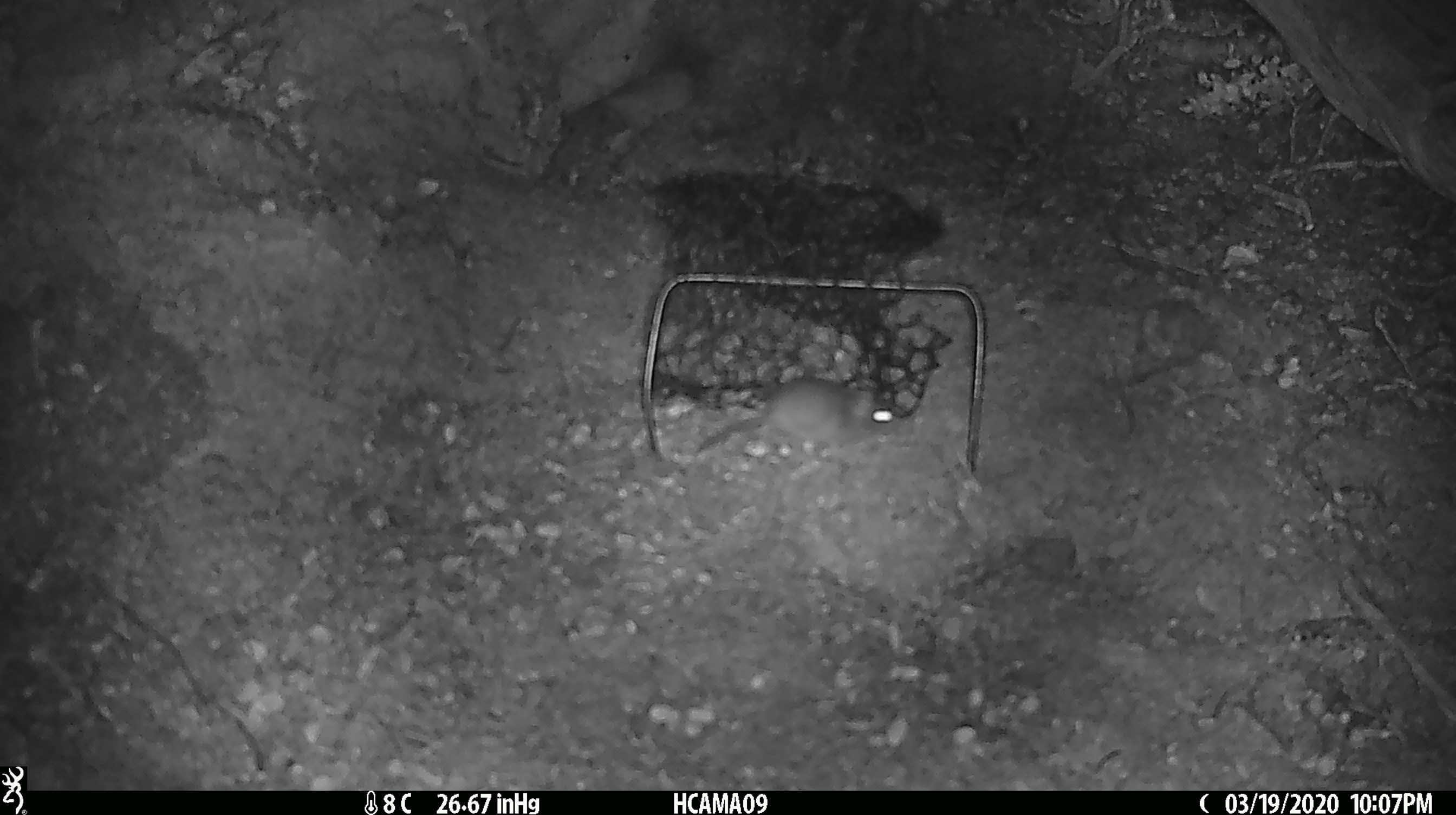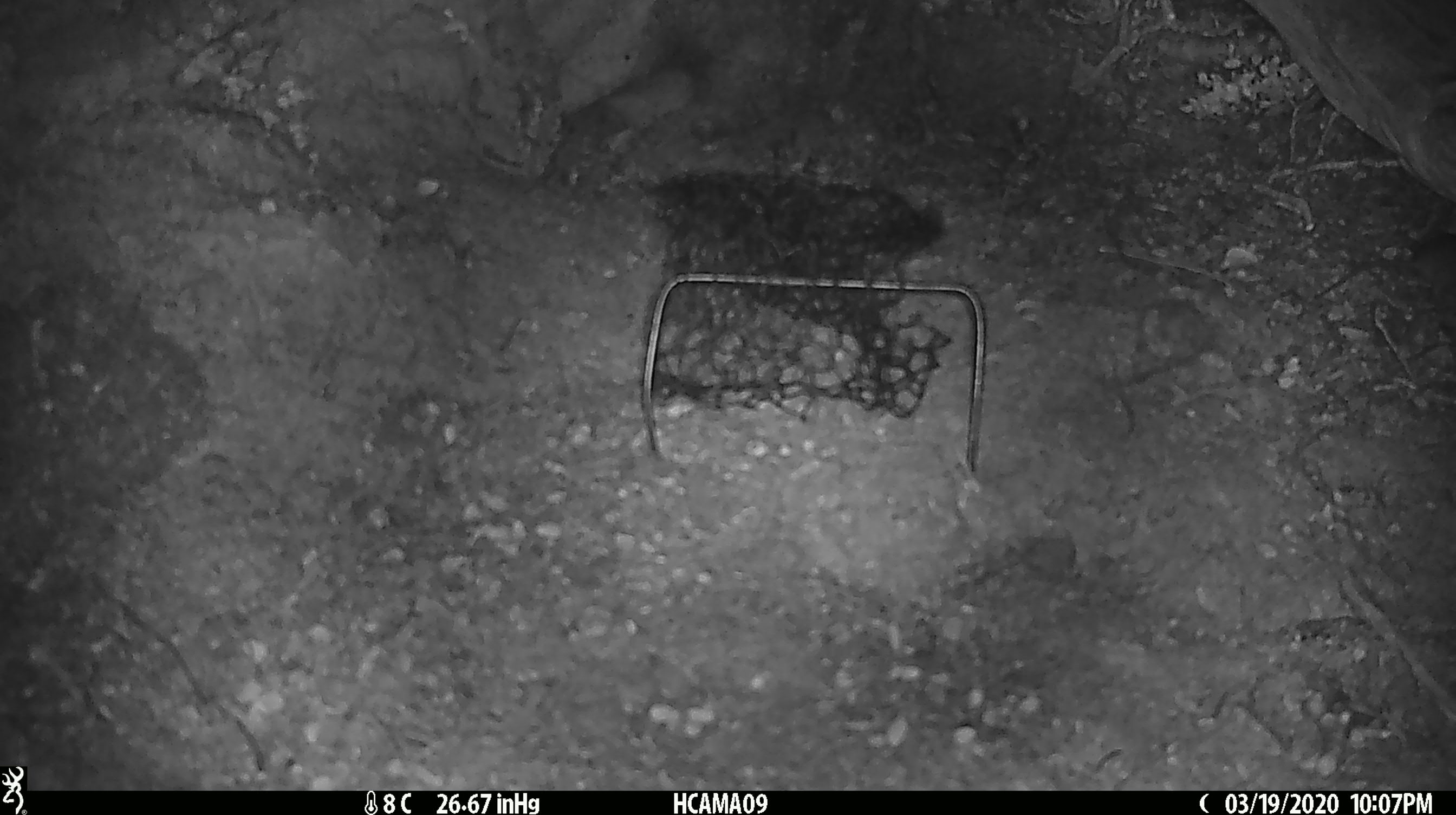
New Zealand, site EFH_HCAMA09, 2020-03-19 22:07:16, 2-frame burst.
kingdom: Animalia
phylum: Chordata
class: Mammalia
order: Rodentia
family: Muridae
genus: Mus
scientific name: Mus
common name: mouse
Mouse (Mus).